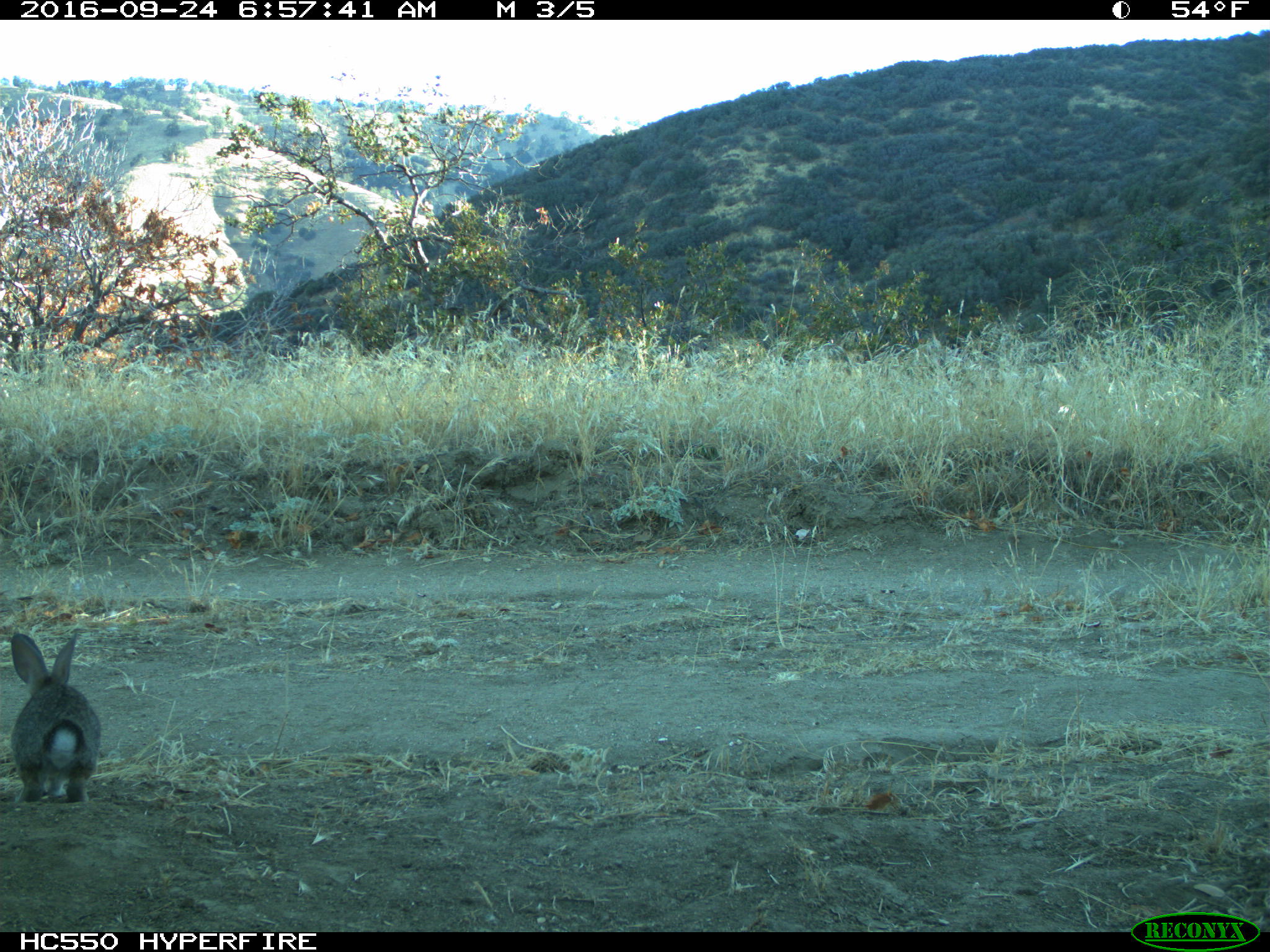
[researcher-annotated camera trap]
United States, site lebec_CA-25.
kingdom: Animalia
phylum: Chordata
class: Mammalia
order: Lagomorpha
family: Leporidae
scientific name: Leporidae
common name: rabbits and hares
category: unidentified rabbit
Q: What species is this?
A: Unidentified rabbit (rabbits and hares) (Leporidae).